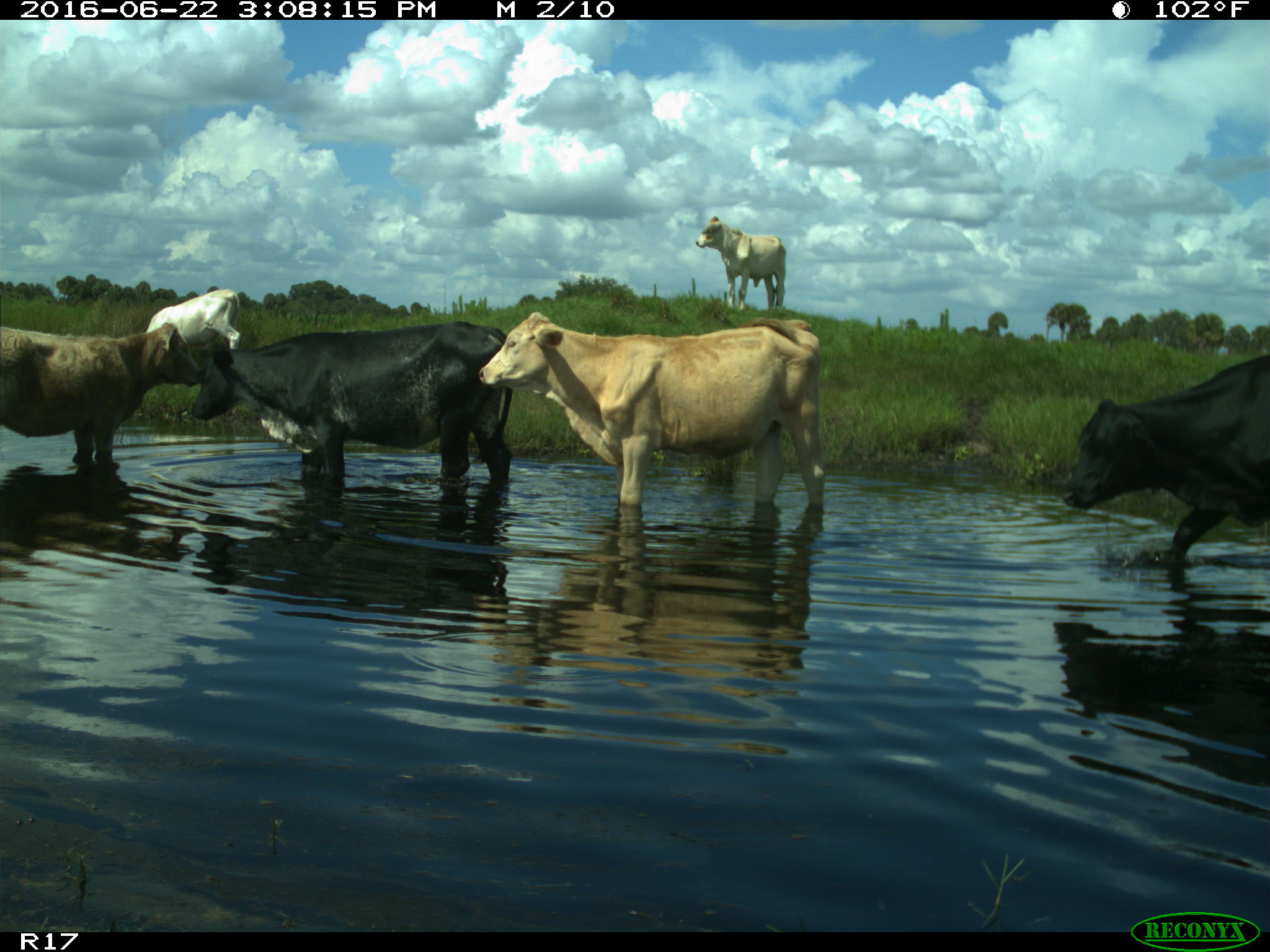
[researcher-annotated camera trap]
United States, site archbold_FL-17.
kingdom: Animalia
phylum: Chordata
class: Mammalia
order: Artiodactyla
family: Bovidae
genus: Bos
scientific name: Bos taurus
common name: domestic cow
Bos taurus (domestic cow).